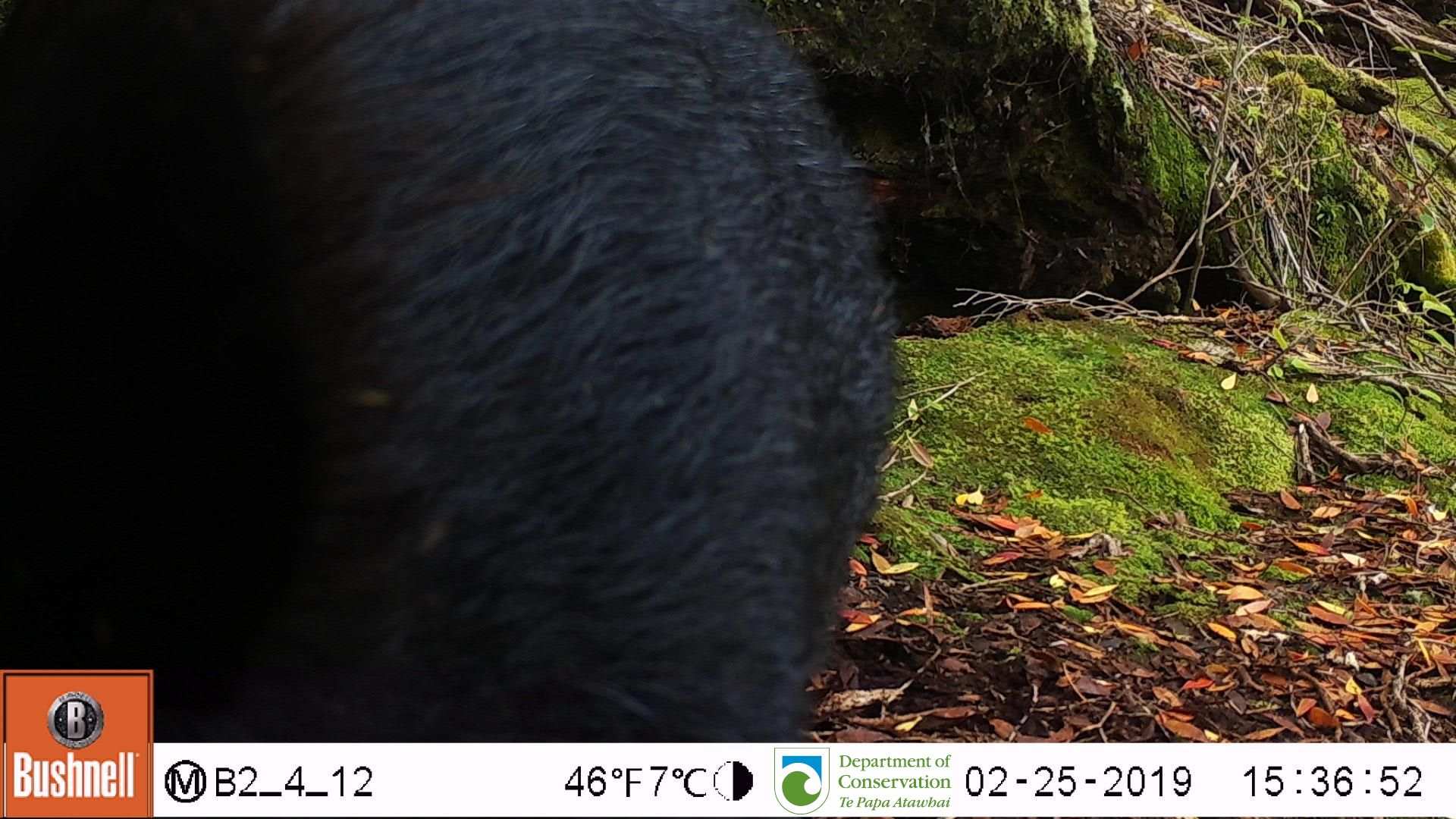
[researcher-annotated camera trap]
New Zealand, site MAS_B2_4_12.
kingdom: Animalia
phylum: Chordata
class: Mammalia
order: Artiodactyla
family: Suidae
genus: Sus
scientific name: Sus scrofa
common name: pig